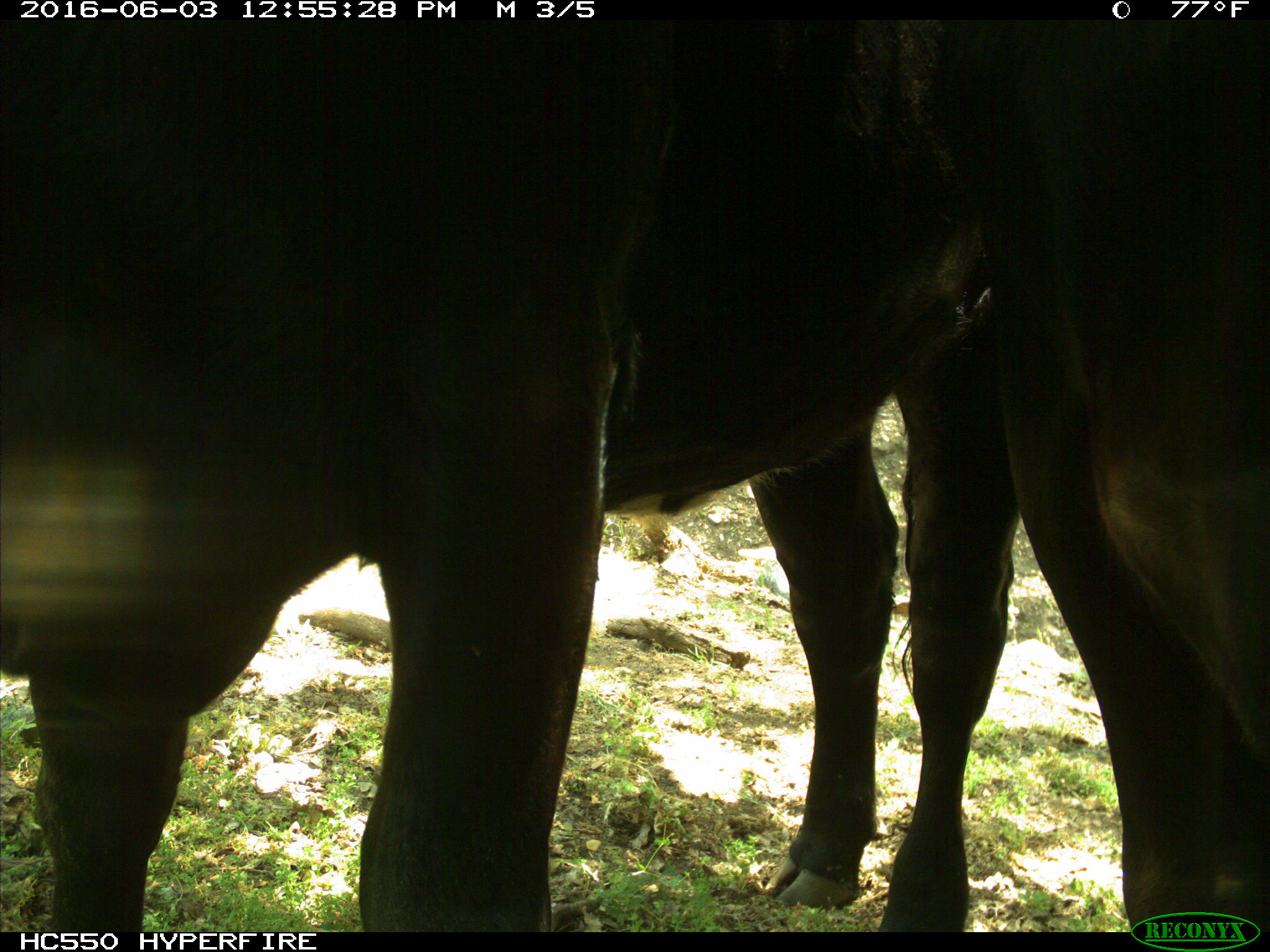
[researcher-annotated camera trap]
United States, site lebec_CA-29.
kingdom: Animalia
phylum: Chordata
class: Mammalia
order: Artiodactyla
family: Bovidae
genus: Bos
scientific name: Bos taurus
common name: domestic cow